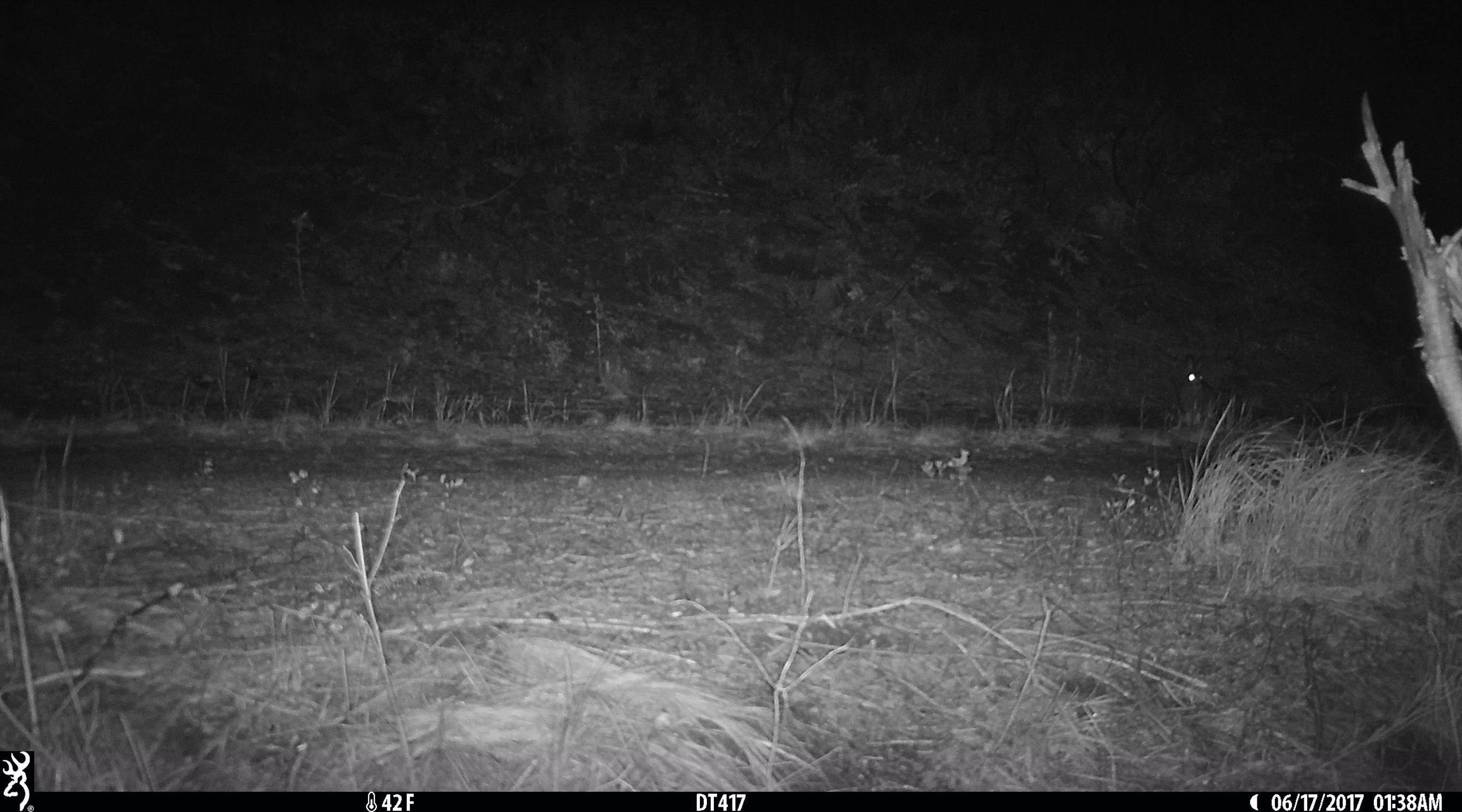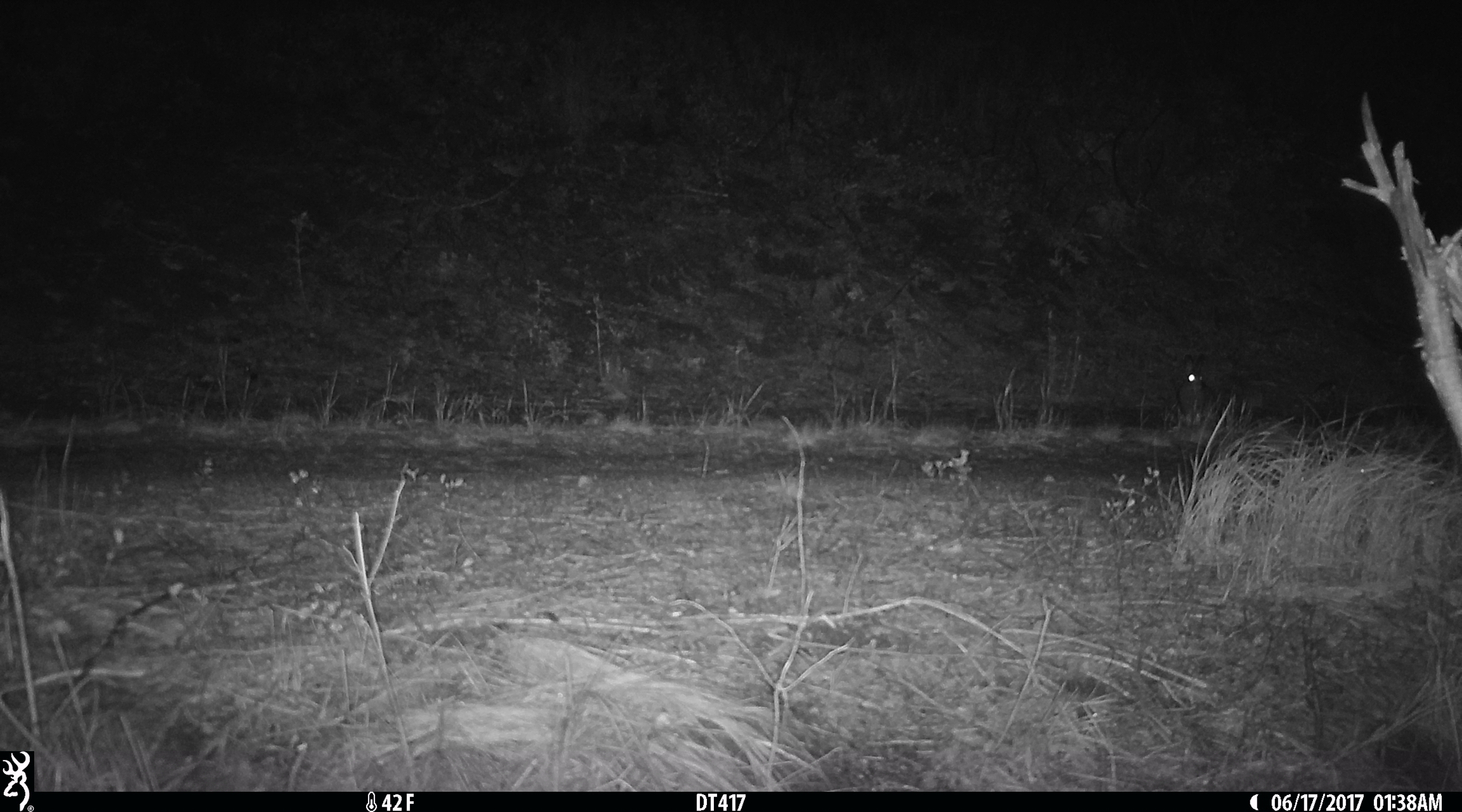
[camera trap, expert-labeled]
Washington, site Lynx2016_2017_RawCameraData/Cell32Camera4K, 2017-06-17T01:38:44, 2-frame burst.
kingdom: Animalia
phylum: Chordata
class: Mammalia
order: Lagomorpha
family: Leporidae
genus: Lepus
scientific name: Lepus americanus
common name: snowshoe hare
Lepus americanus (snowshoe hare). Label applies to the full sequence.